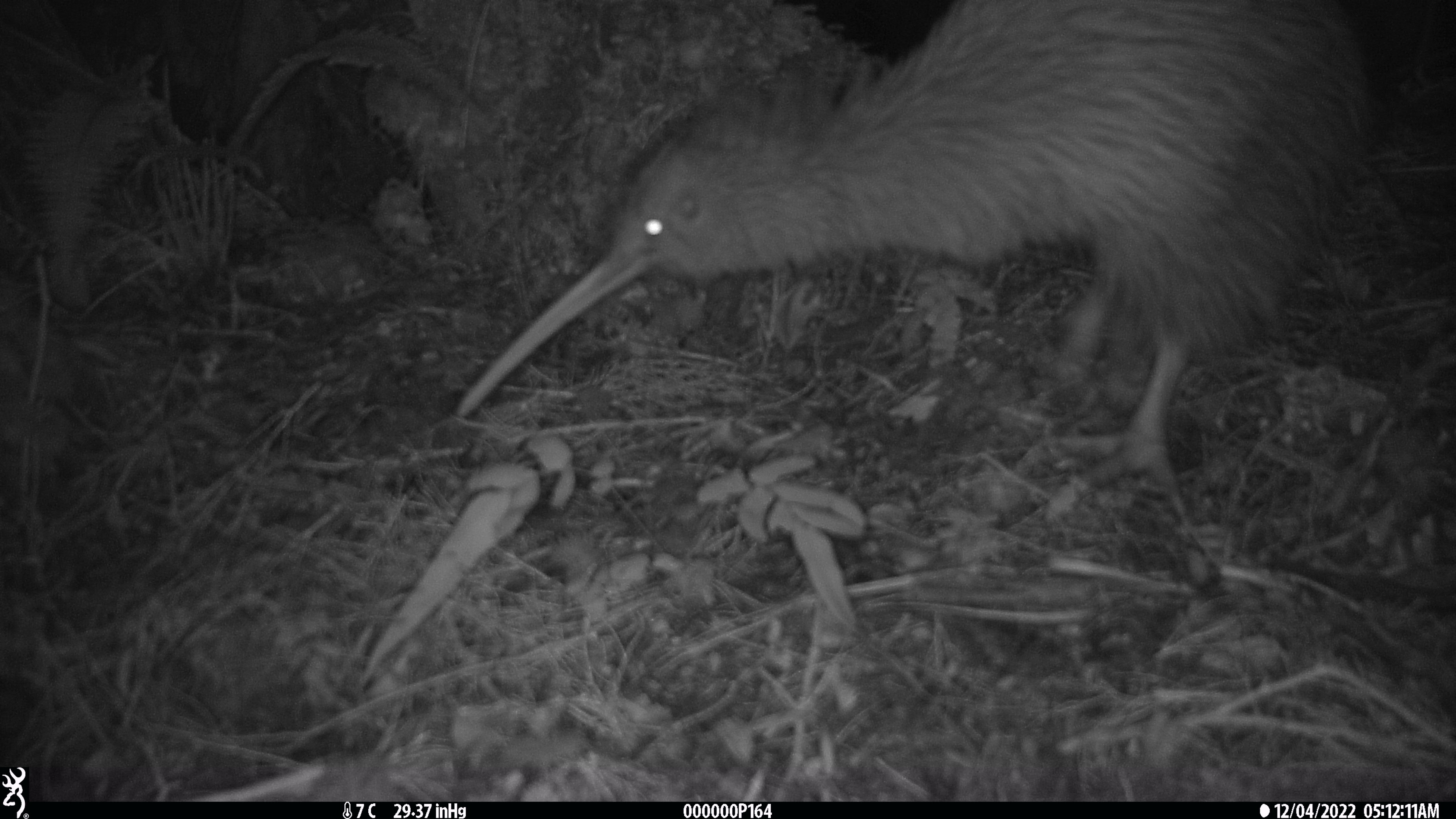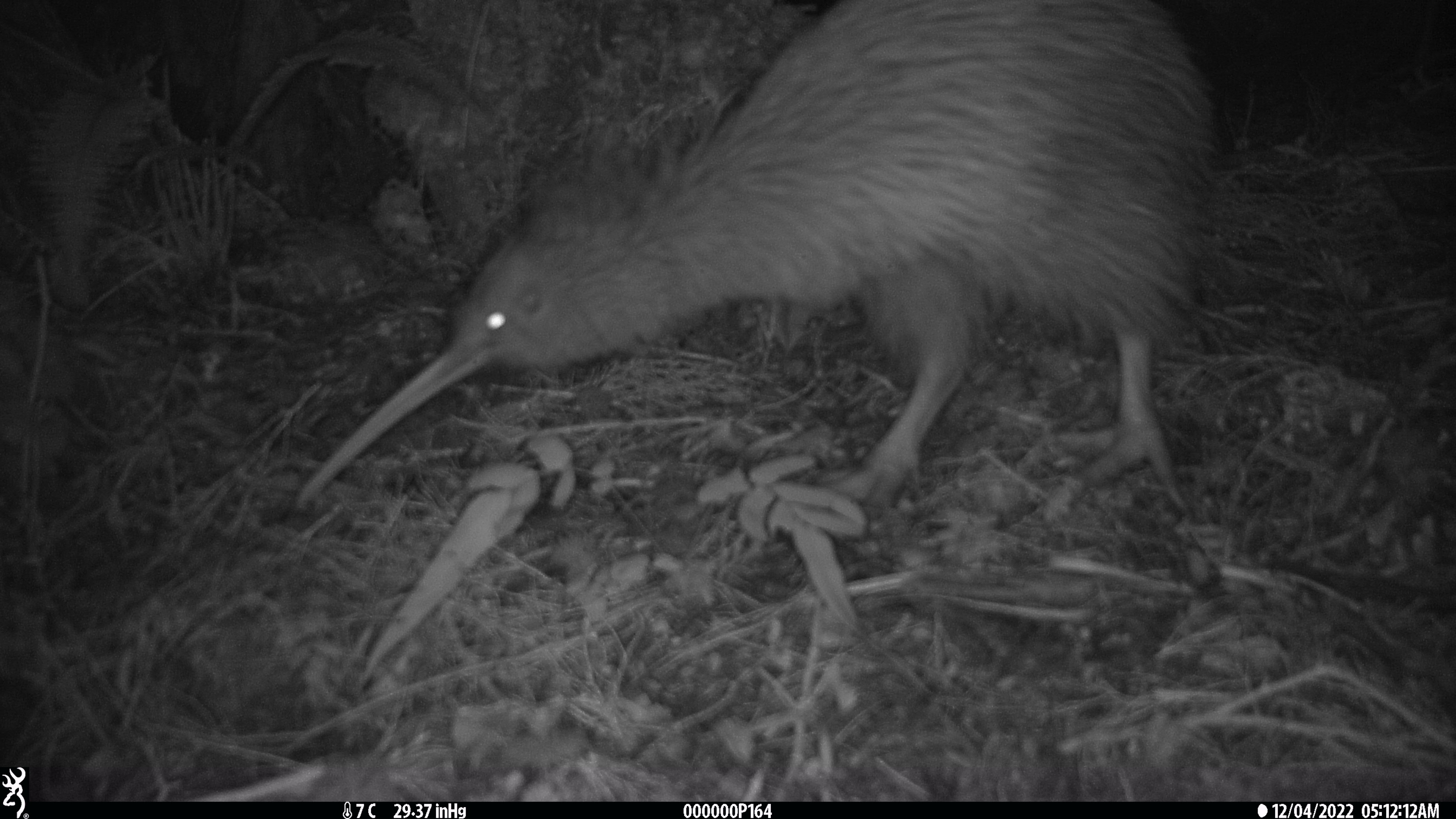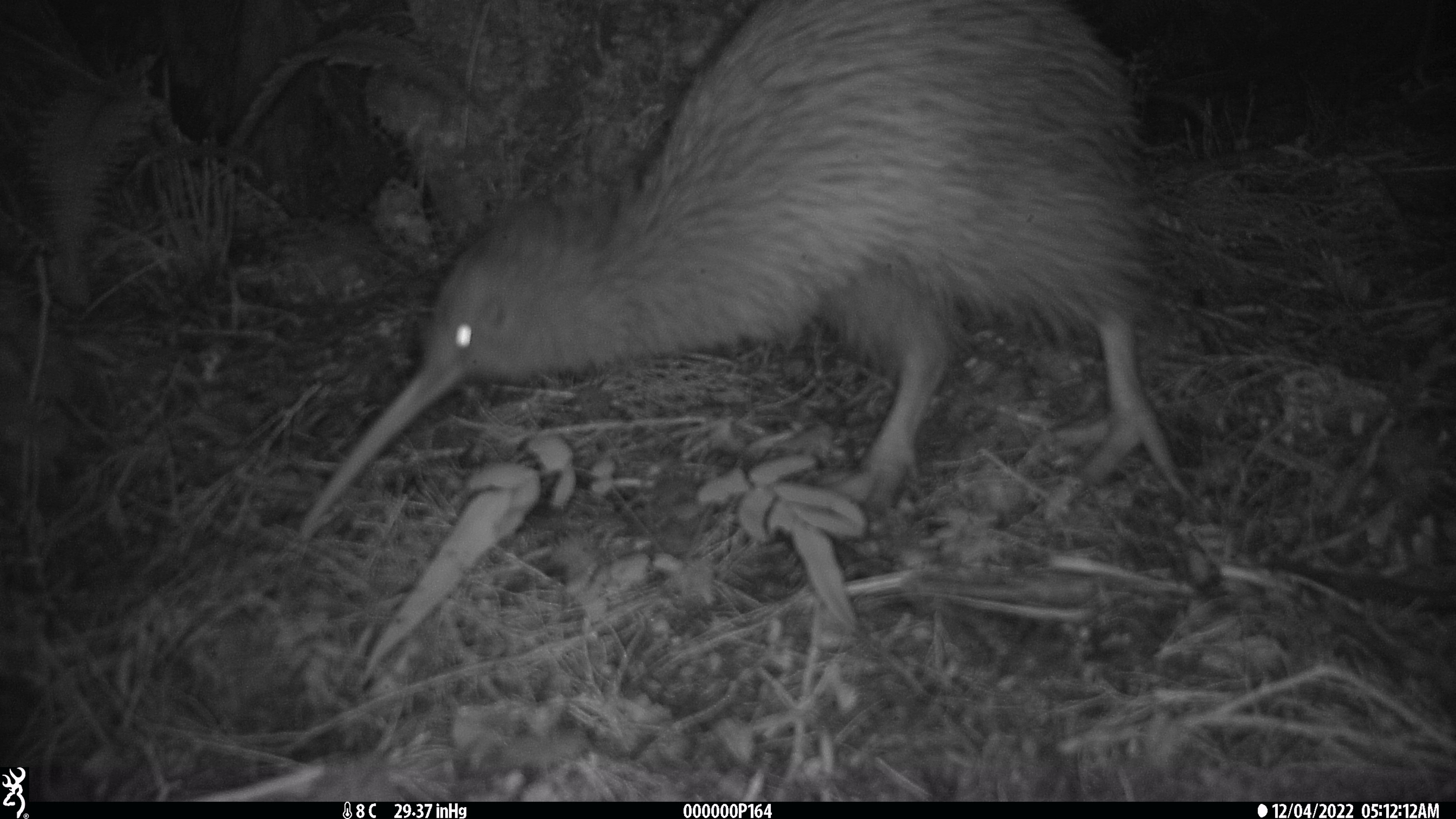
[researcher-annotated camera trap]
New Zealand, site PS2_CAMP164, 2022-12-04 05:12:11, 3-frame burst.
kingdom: Animalia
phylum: Chordata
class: Aves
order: Apterygiformes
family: Apterygidae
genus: Apteryx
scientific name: Apteryx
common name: kiwi